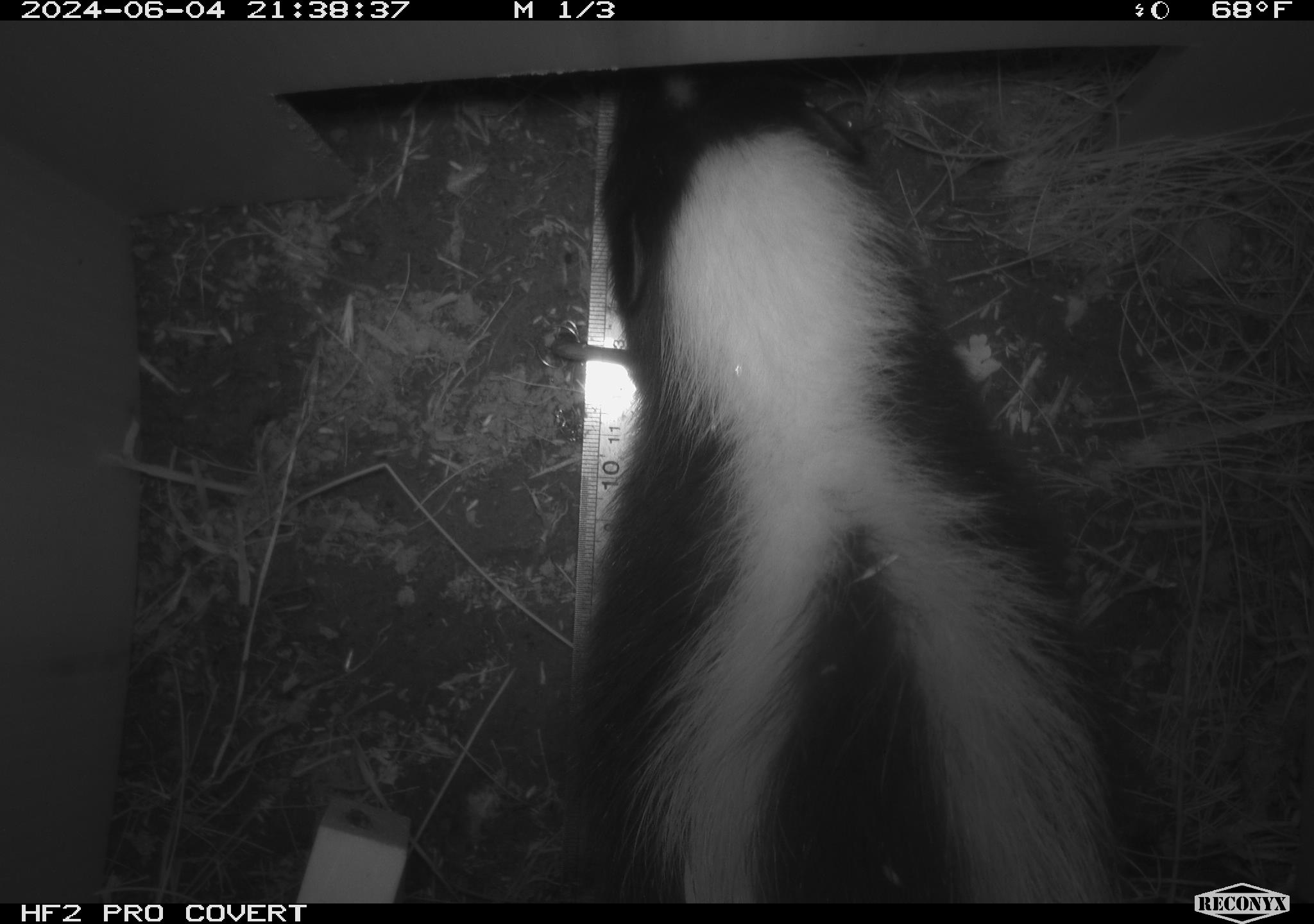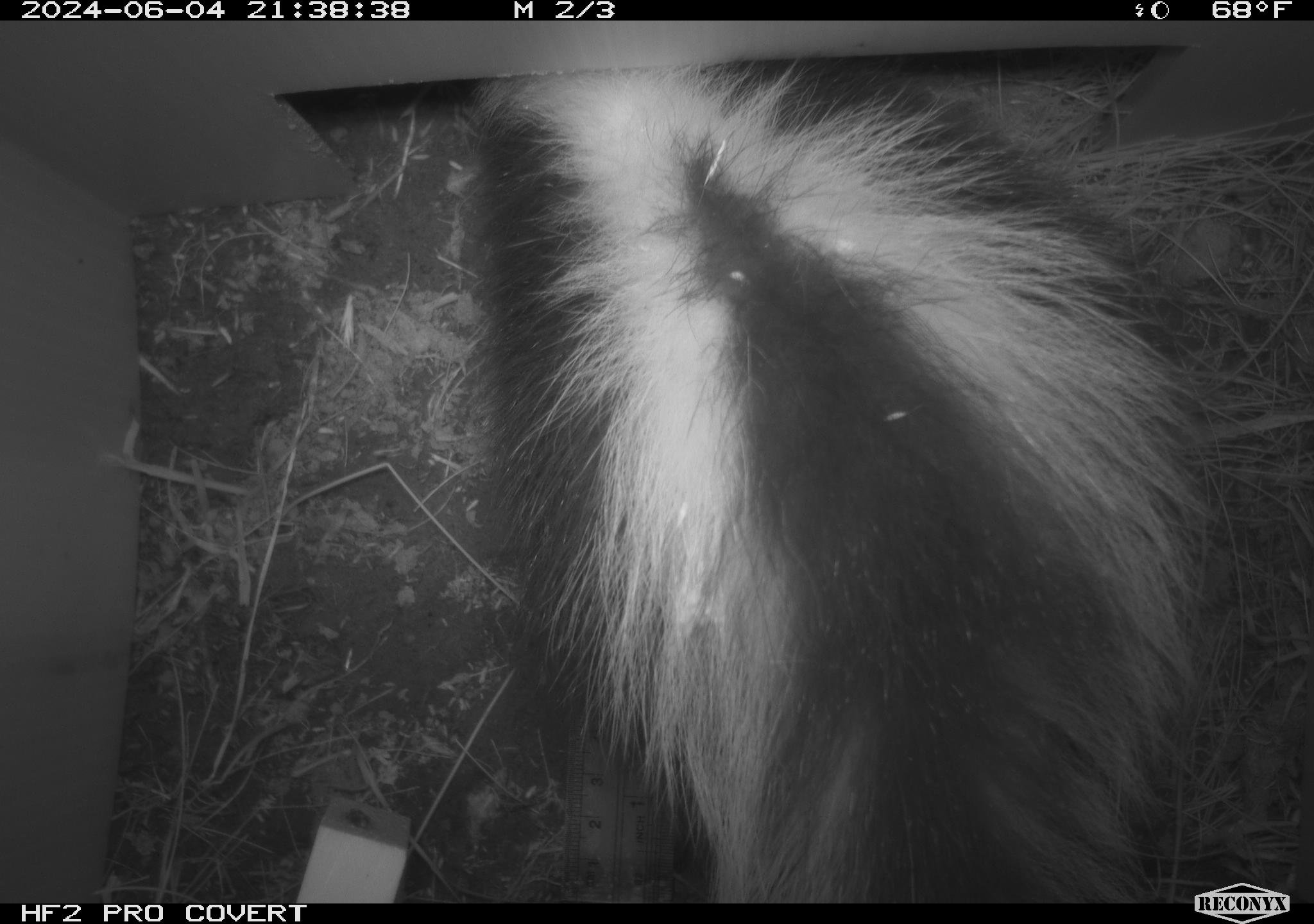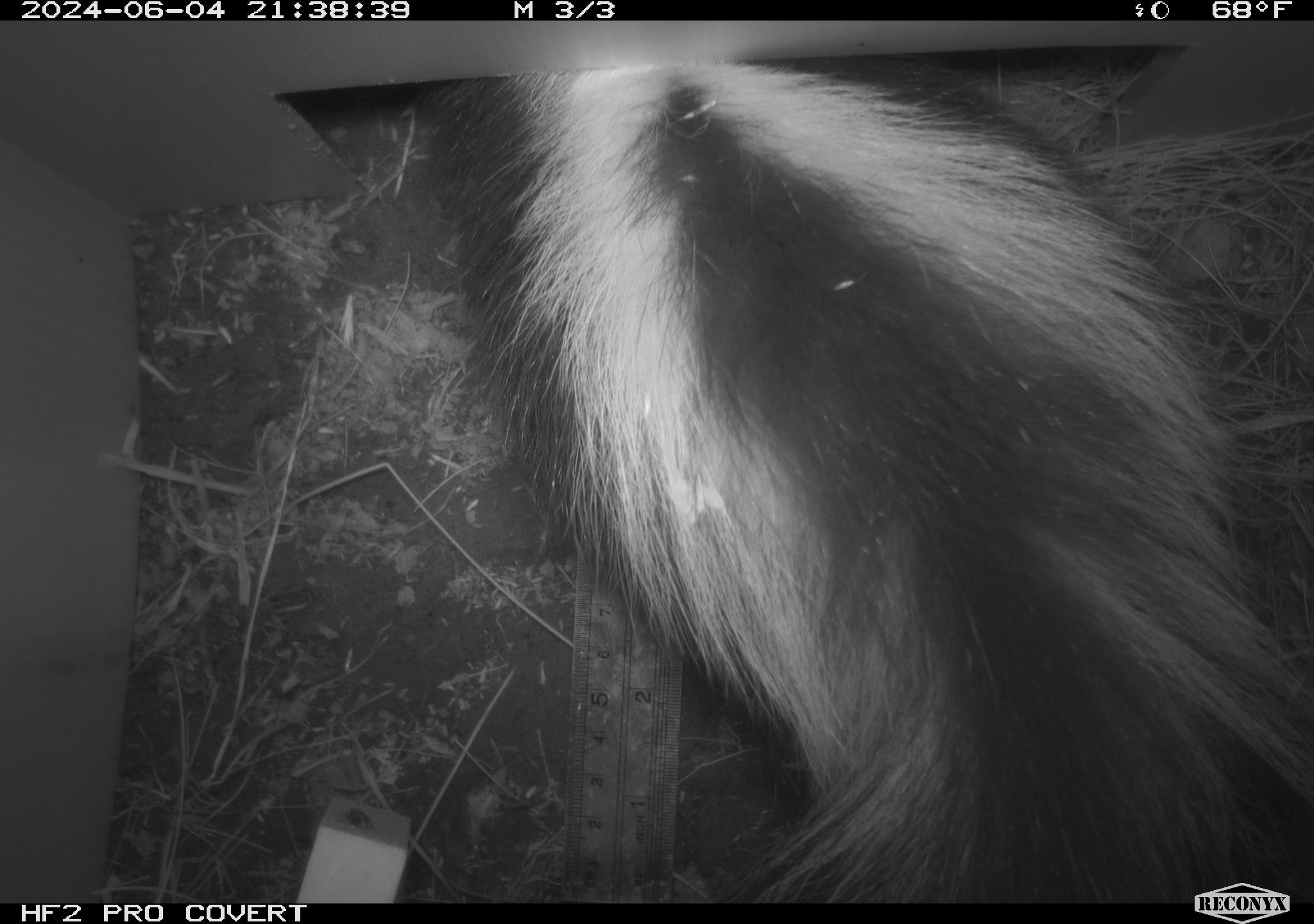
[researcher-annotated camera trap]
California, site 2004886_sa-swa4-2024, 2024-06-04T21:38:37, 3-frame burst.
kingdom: Animalia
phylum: Chordata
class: Mammalia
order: Carnivora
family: Mephitidae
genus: Mephitis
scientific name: Mephitis mephitis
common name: striped skunk